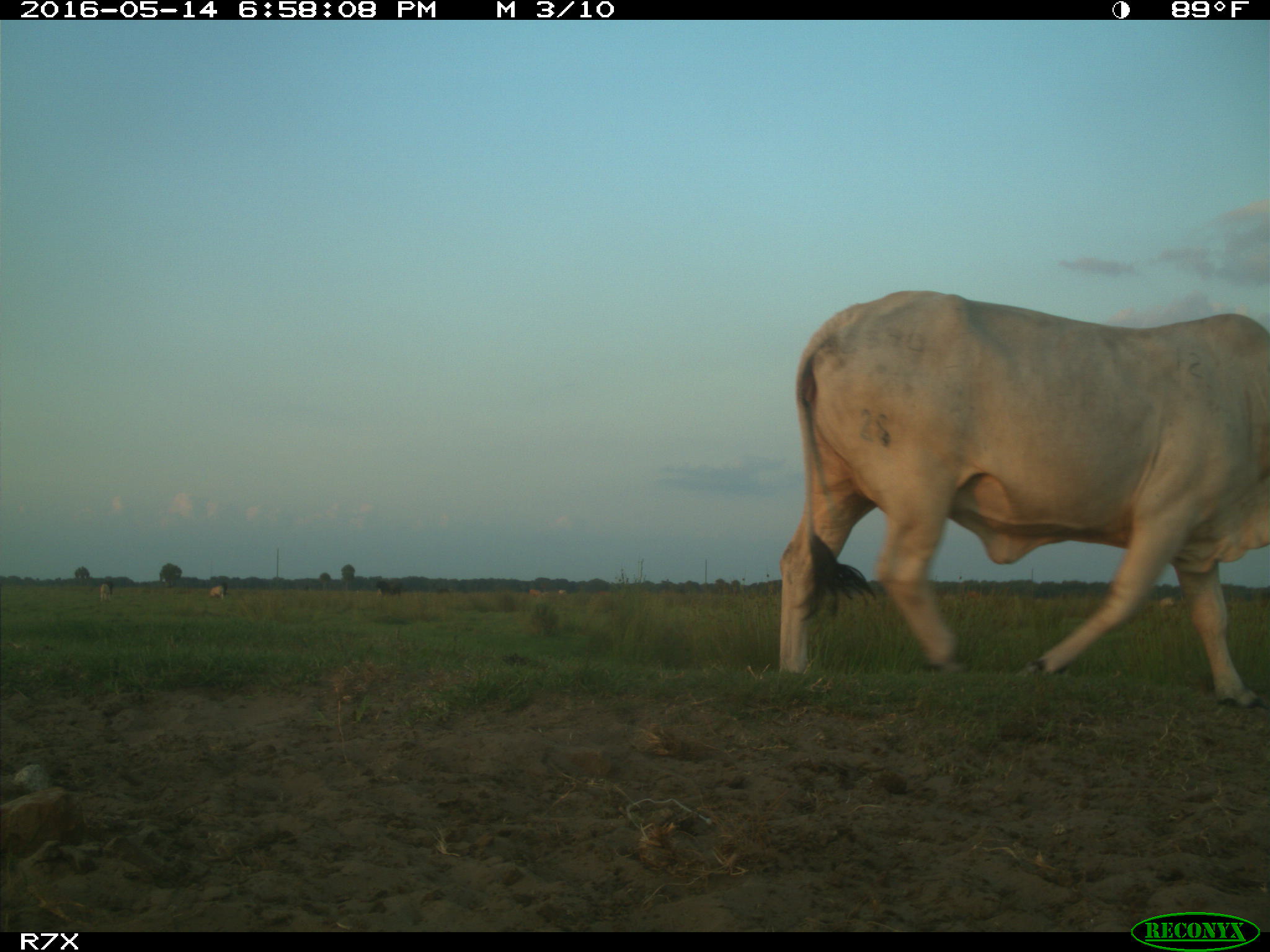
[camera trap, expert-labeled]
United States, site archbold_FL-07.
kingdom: Animalia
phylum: Chordata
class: Mammalia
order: Artiodactyla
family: Bovidae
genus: Bos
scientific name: Bos taurus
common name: domestic cow